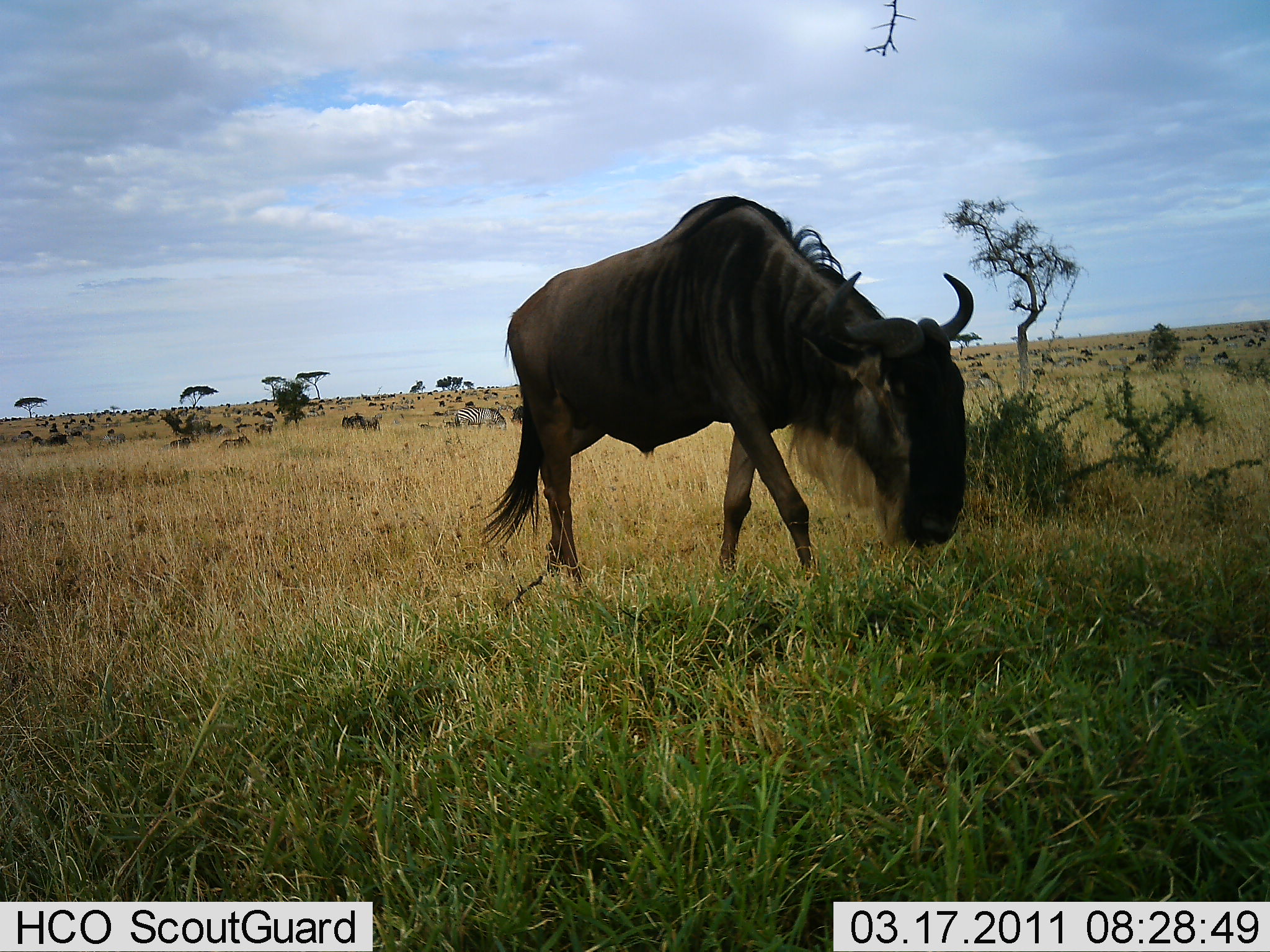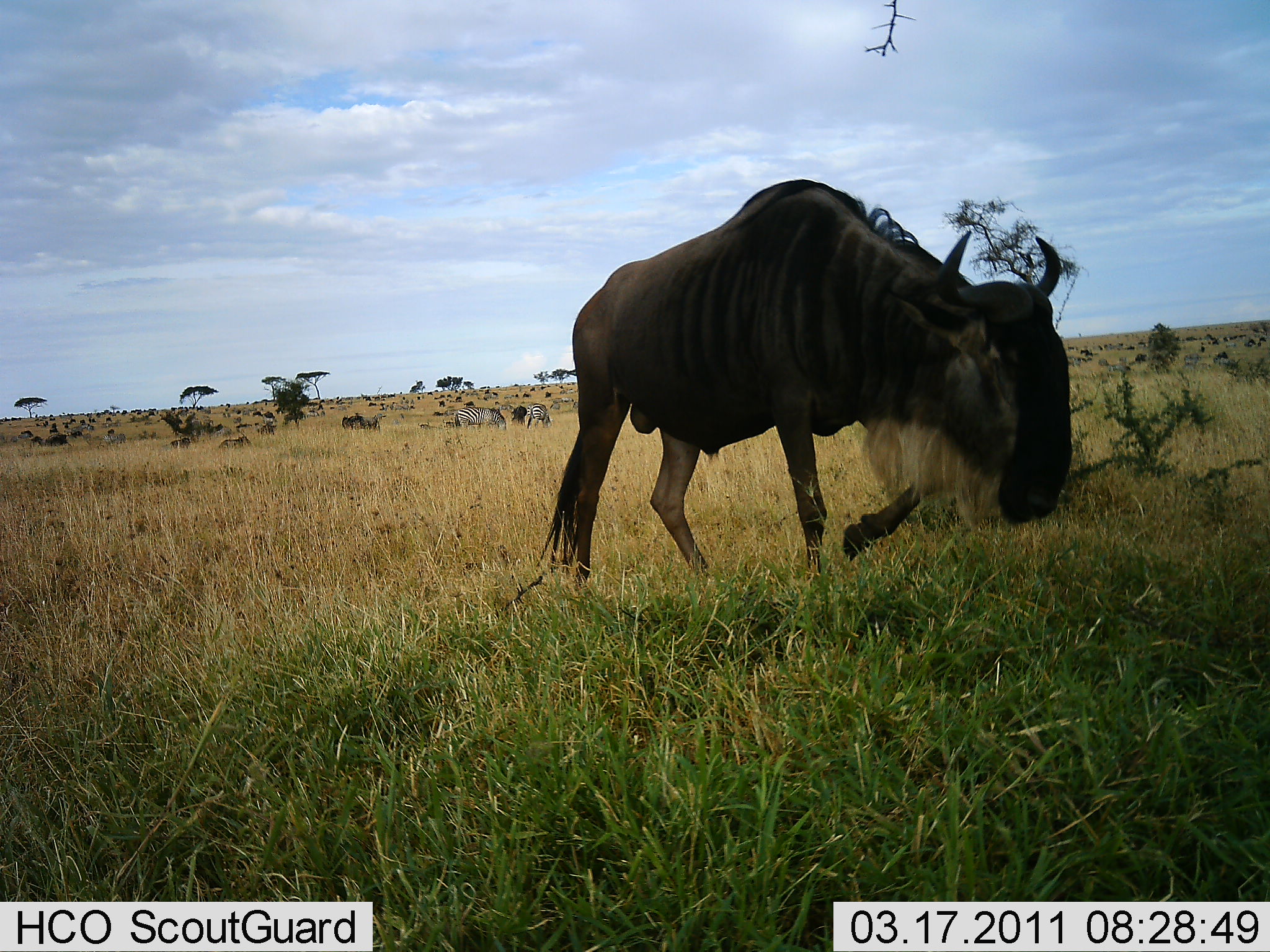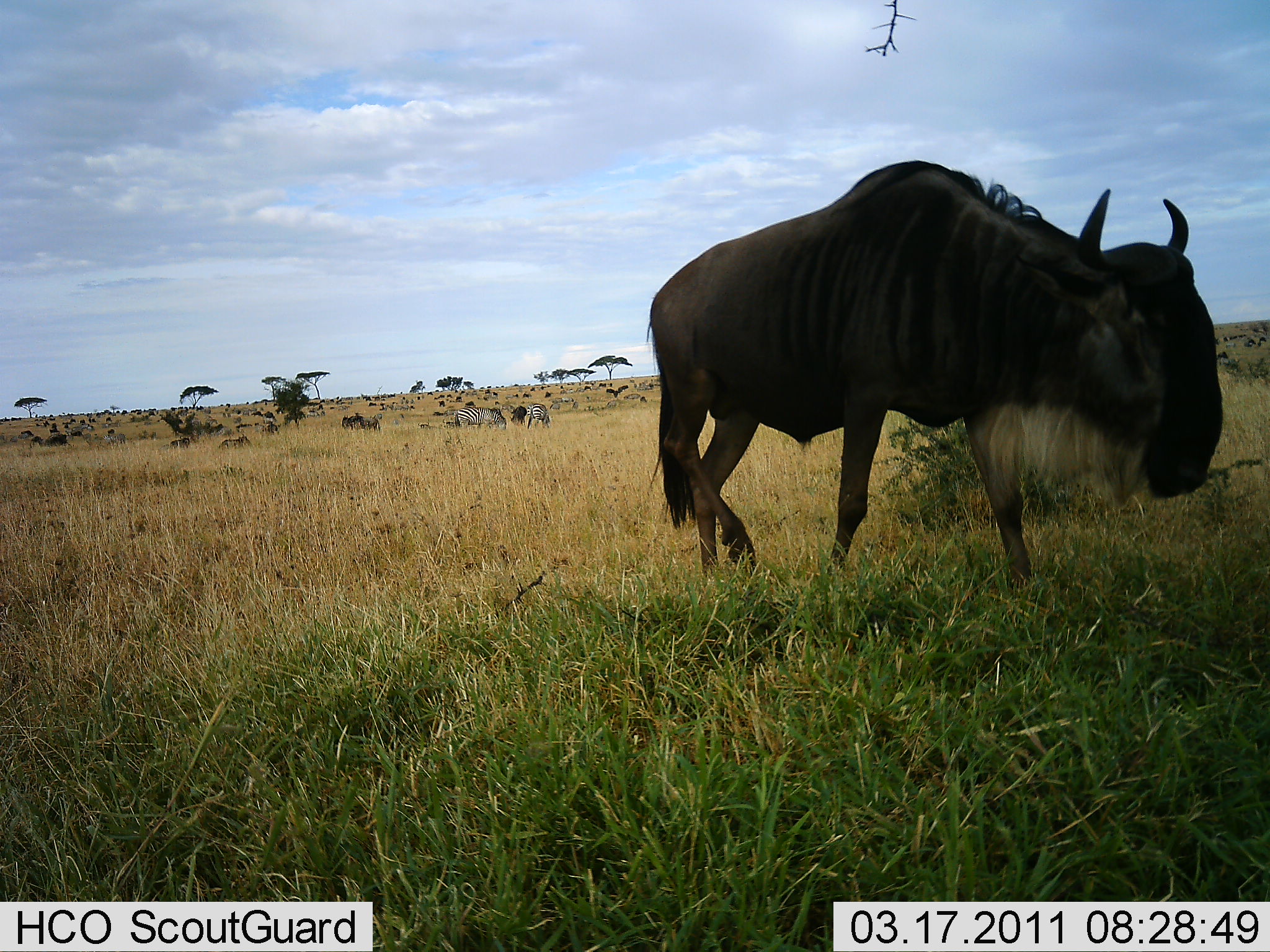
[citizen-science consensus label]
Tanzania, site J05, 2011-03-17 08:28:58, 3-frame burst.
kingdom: Animalia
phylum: Chordata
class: Mammalia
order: Artiodactyla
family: Bovidae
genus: Connochaetes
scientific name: Connochaetes taurinus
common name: blue wildebeest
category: wildebeest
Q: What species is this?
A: Wildebeest (blue wildebeest) (Connochaetes taurinus).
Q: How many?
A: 3.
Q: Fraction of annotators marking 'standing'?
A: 37%.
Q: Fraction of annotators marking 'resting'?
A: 5%.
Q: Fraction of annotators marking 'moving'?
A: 84%.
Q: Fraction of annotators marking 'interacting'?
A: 0%.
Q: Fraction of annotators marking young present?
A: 0%.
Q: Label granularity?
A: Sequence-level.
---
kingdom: Animalia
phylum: Chordata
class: Mammalia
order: Perissodactyla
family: Equidae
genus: Equus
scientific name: Equus quagga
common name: plains zebra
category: zebra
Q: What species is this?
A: Zebra (plains zebra) (Equus quagga).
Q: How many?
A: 2.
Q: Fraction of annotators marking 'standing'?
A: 75%.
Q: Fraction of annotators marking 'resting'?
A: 0%.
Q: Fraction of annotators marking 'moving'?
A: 8%.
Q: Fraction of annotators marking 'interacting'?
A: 0%.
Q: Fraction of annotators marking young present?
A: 0%.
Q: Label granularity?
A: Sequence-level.